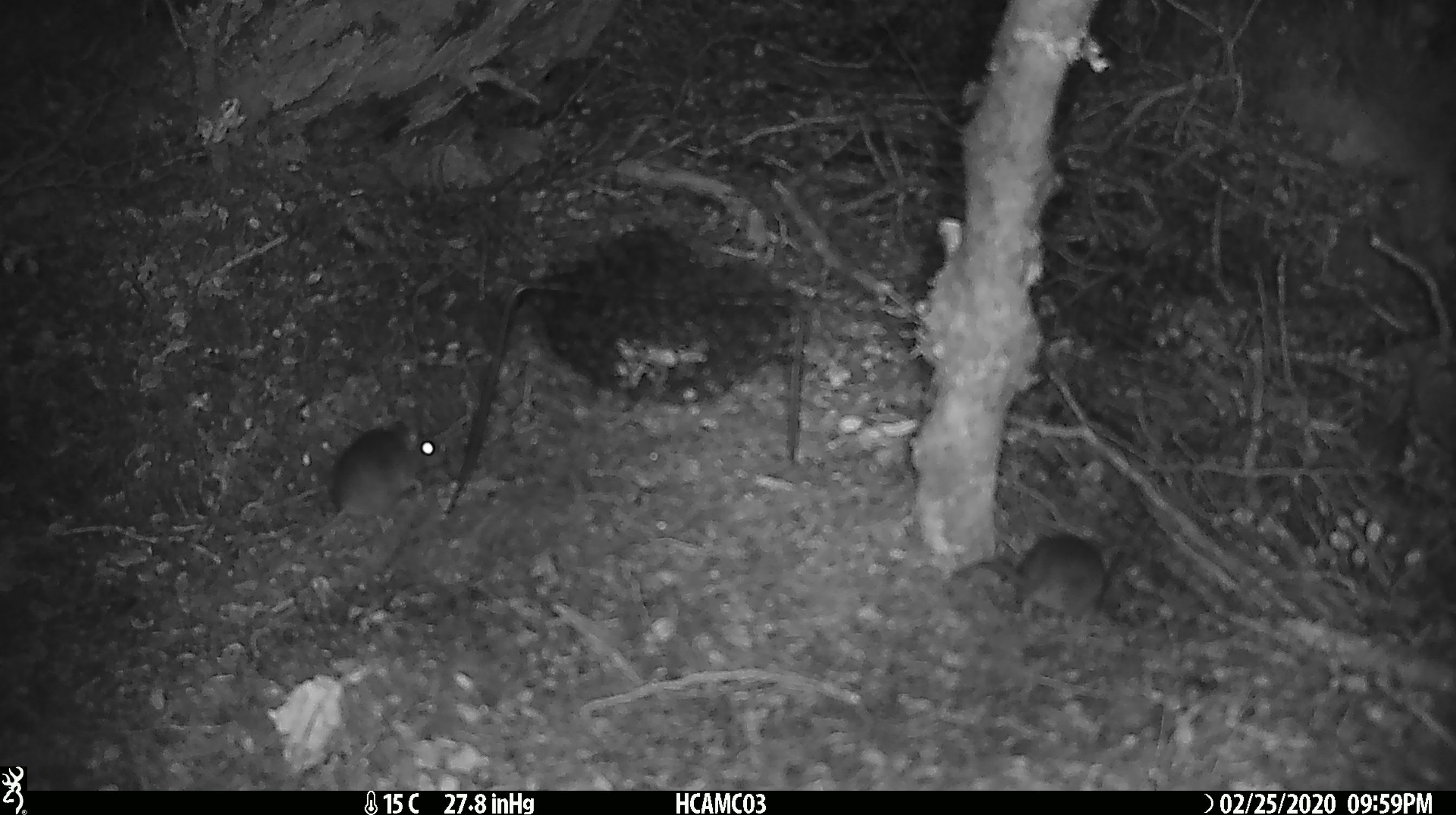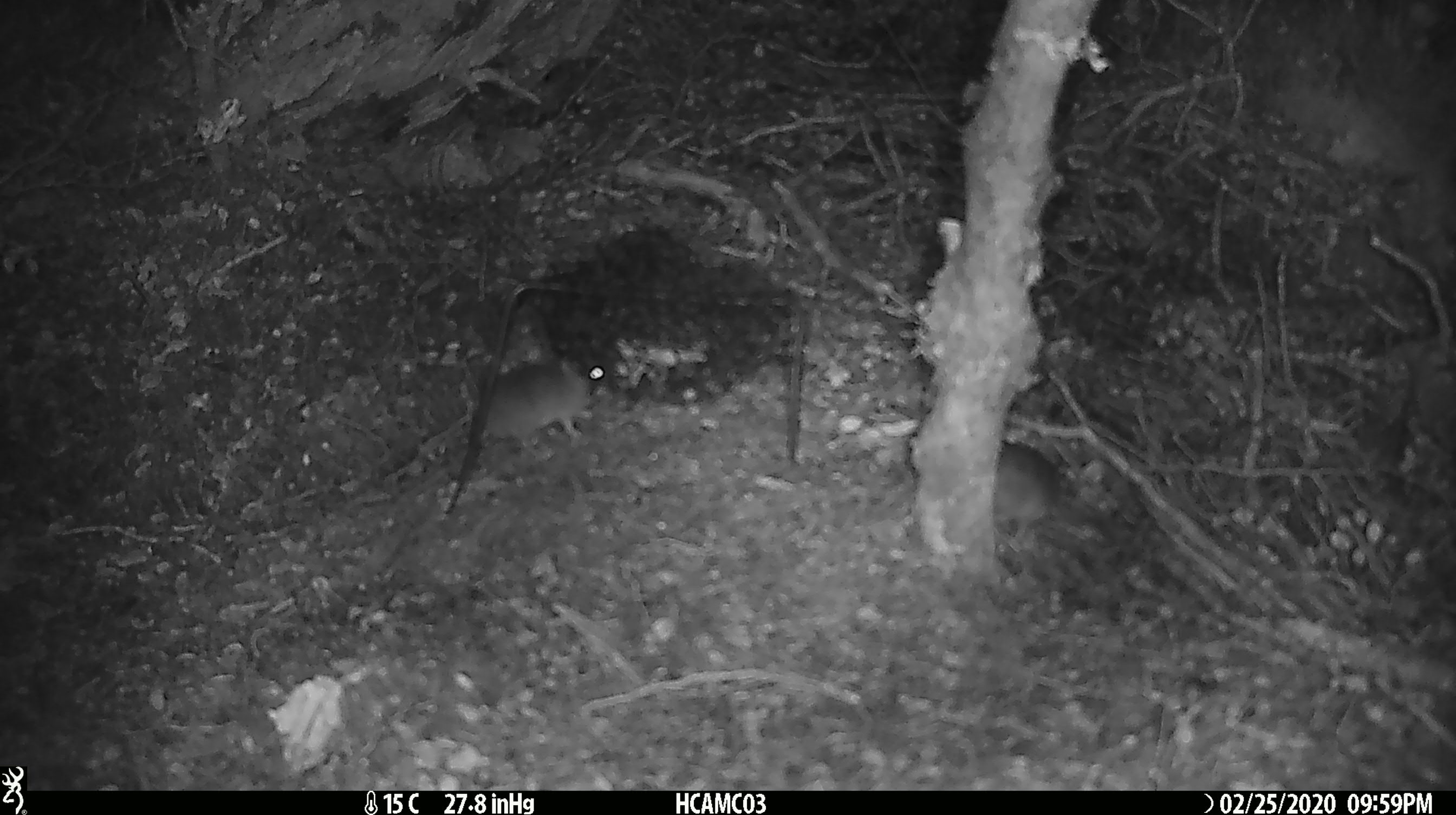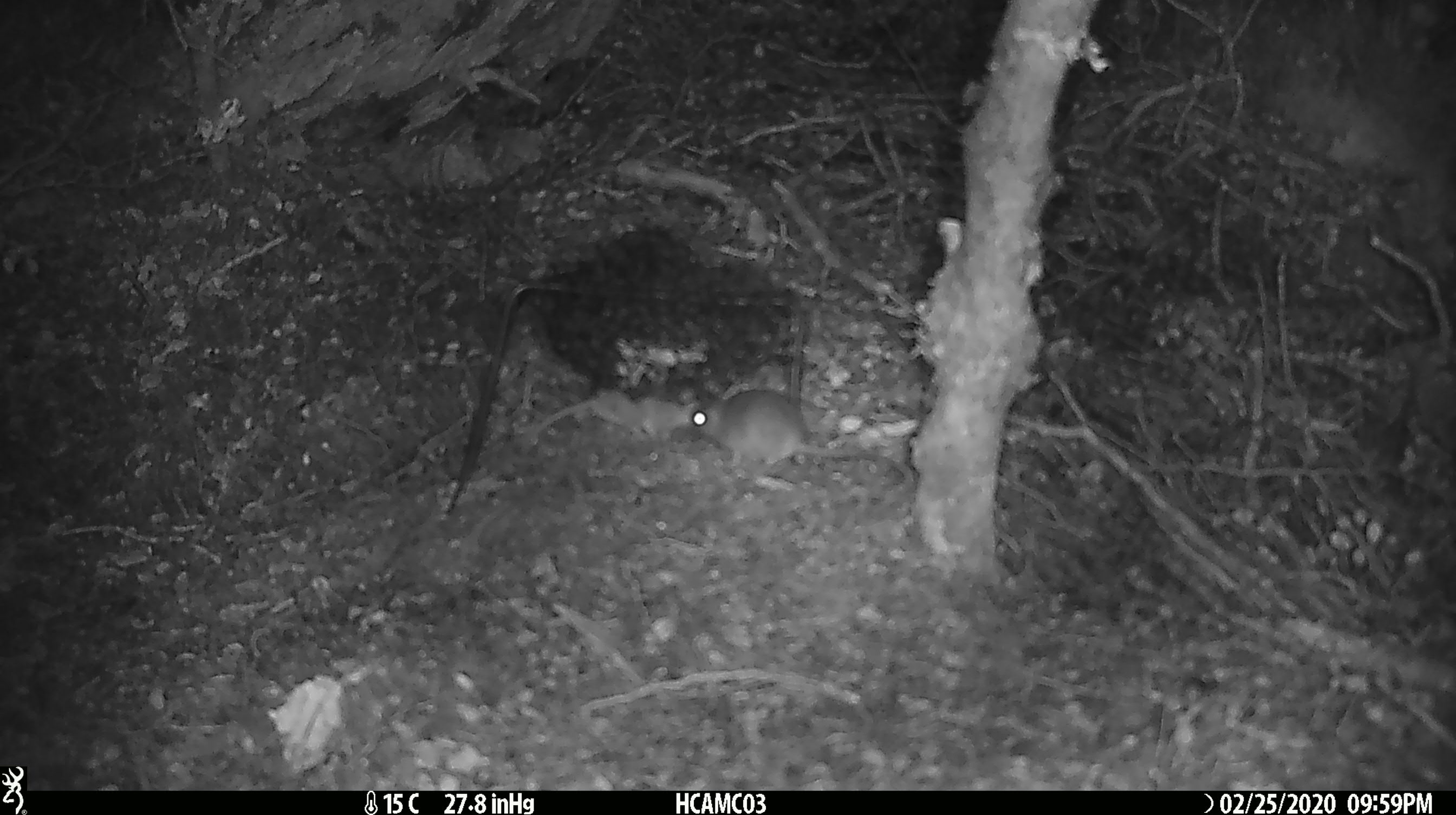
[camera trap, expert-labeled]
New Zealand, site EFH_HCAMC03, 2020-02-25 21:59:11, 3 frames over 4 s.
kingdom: Animalia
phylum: Chordata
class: Mammalia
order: Rodentia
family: Muridae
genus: Mus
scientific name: Mus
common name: mouse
Mouse (Mus).